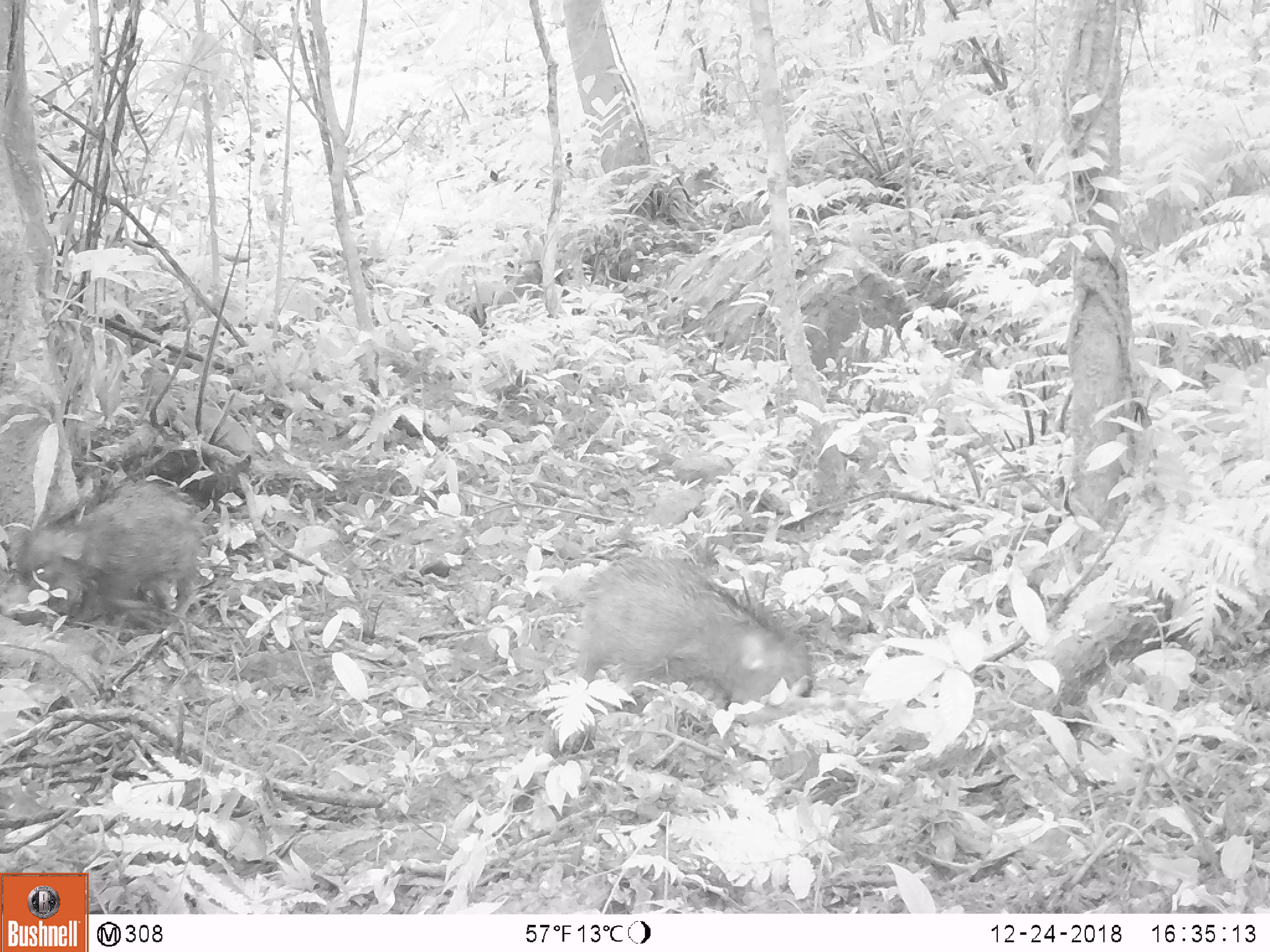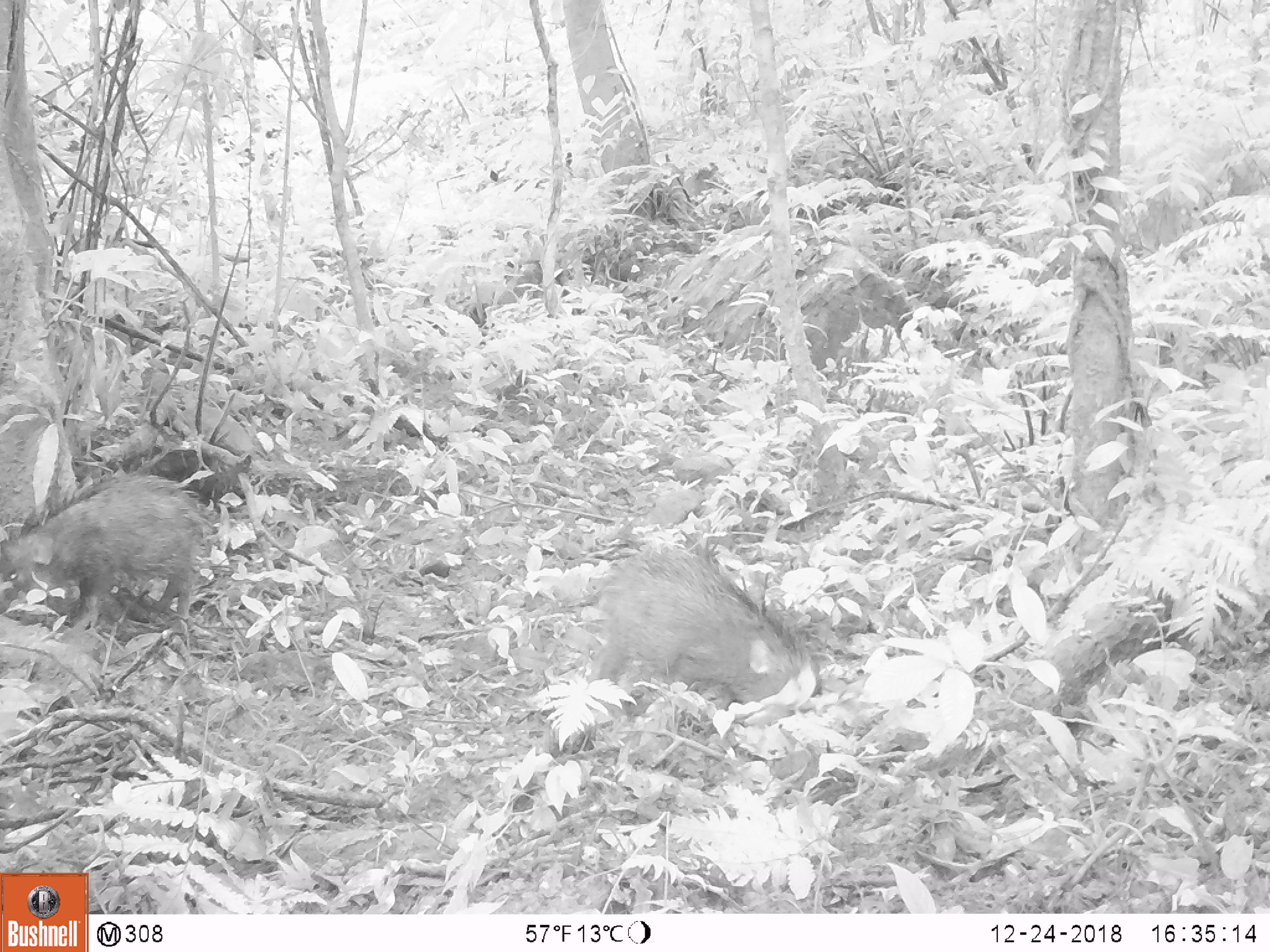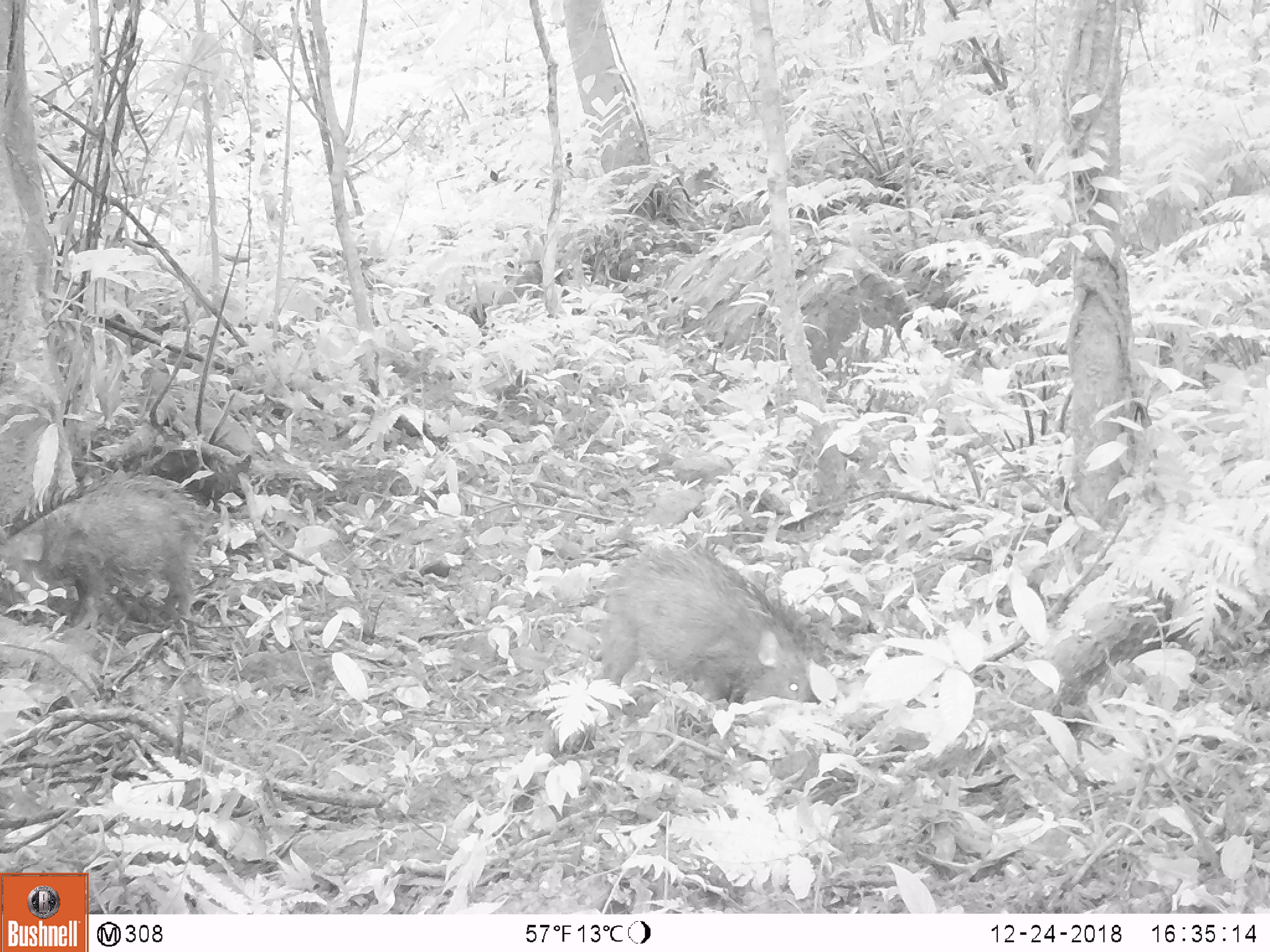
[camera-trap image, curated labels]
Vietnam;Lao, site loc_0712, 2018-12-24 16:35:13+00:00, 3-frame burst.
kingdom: Animalia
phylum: Chordata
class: Mammalia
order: Artiodactyla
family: Suidae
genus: Sus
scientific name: Sus scrofa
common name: eurasian wild pig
Eurasian wild pig (Sus scrofa). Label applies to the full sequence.